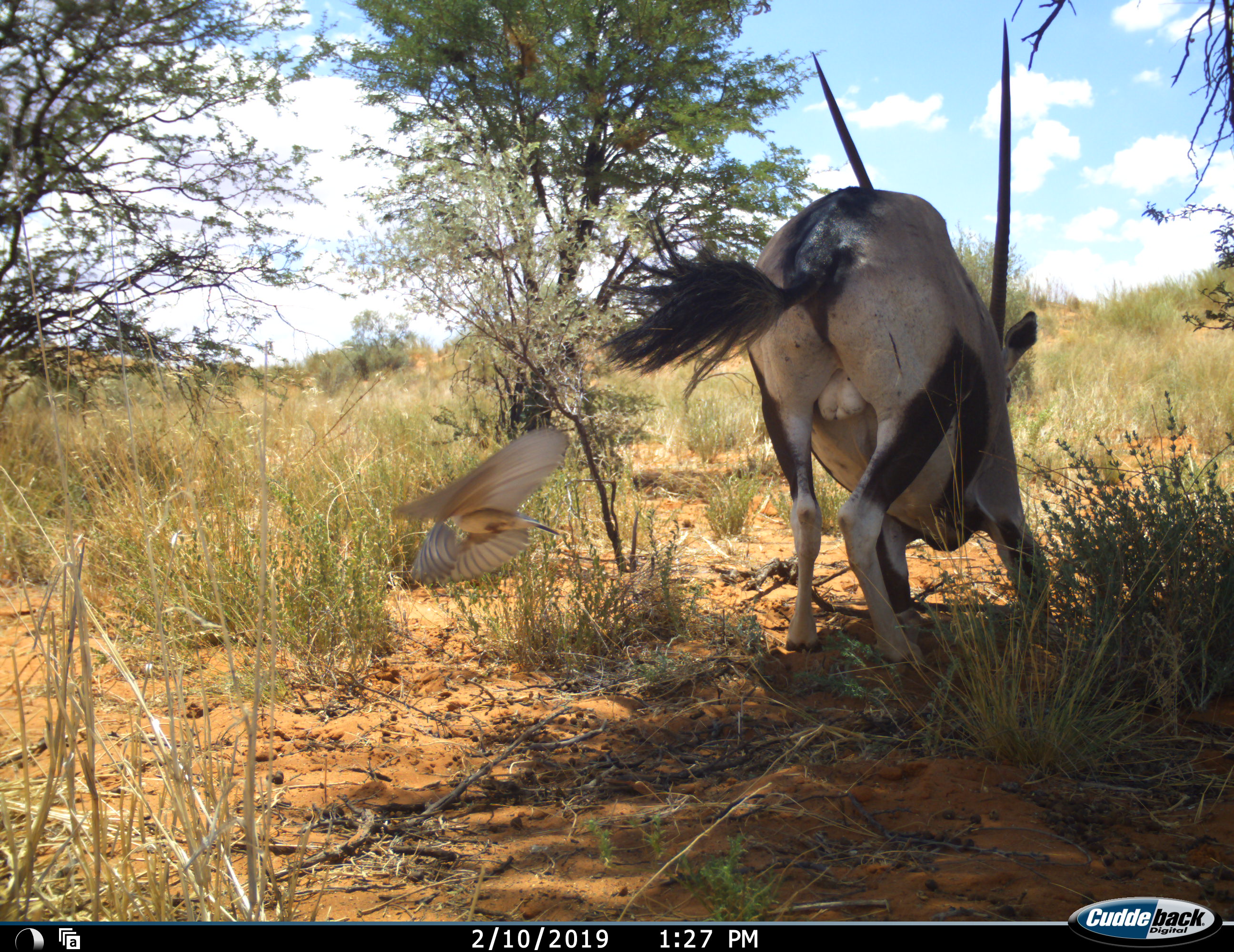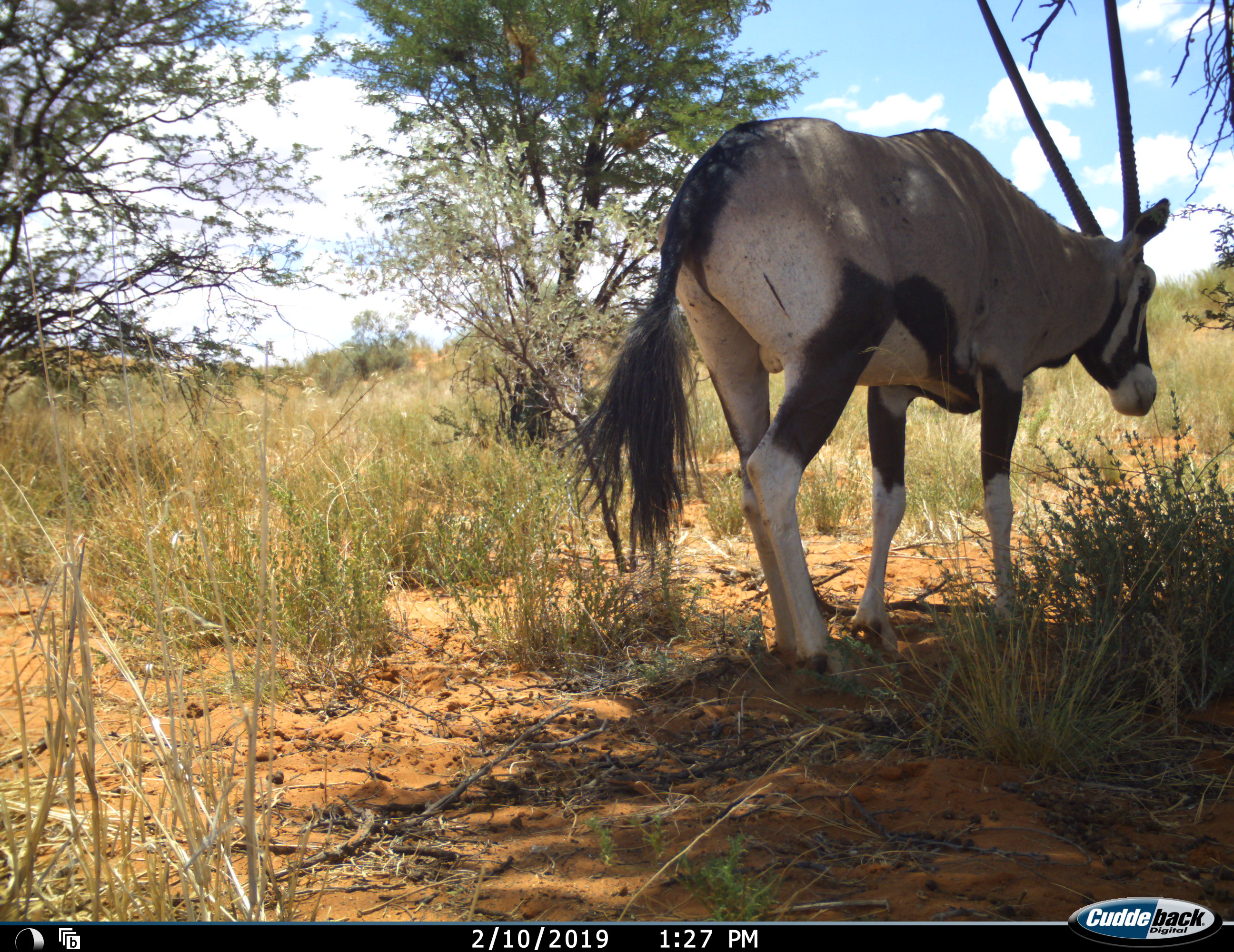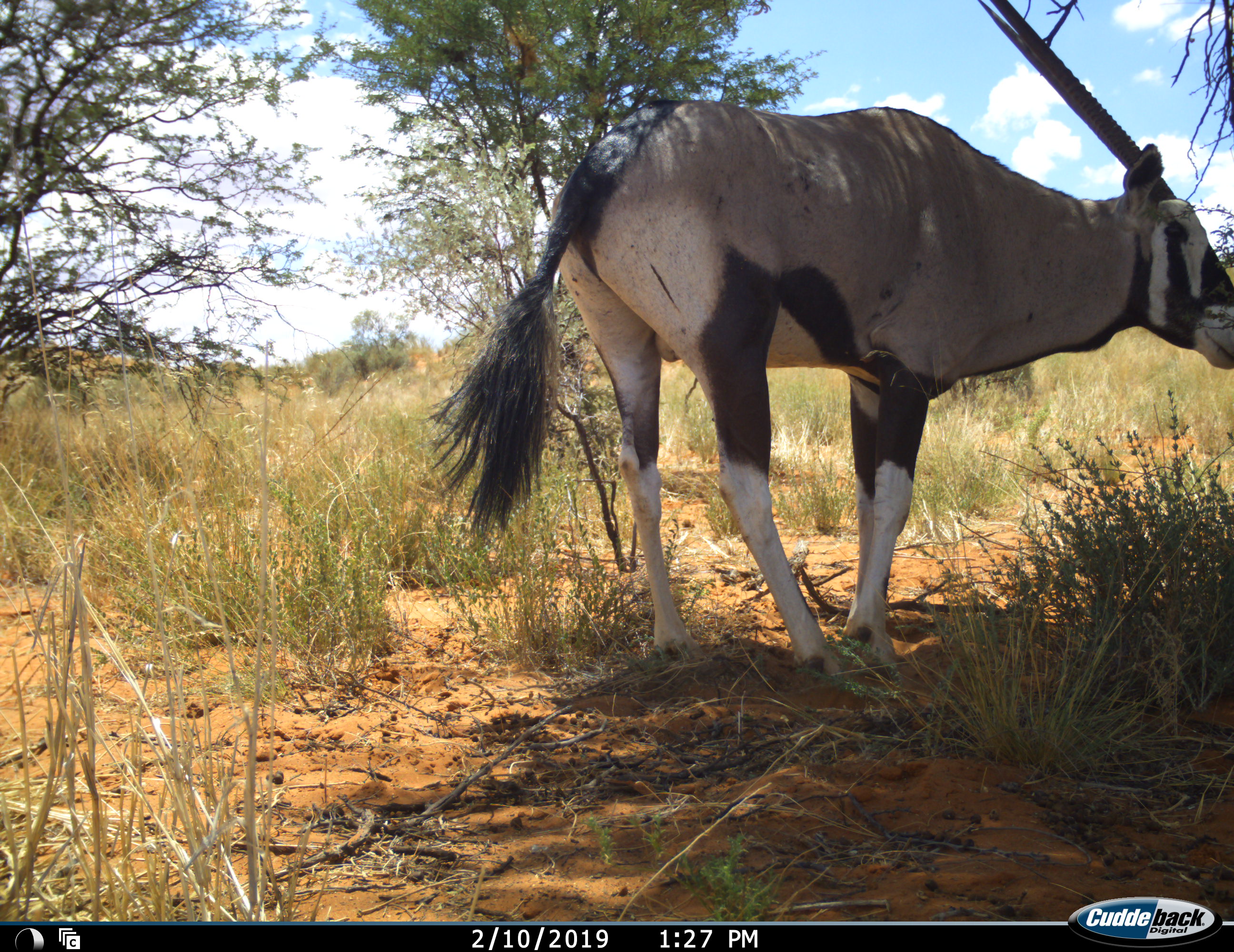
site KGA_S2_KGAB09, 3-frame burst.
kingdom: Animalia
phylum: Chordata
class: Aves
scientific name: Aves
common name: bird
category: birdother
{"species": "birdother (bird) (Aves)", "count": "1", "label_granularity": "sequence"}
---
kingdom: Animalia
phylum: Chordata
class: Mammalia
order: Artiodactyla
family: Bovidae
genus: Oryx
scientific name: Oryx gazella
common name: gemsbok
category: oryx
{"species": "oryx (gemsbok) (Oryx gazella)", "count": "1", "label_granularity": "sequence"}